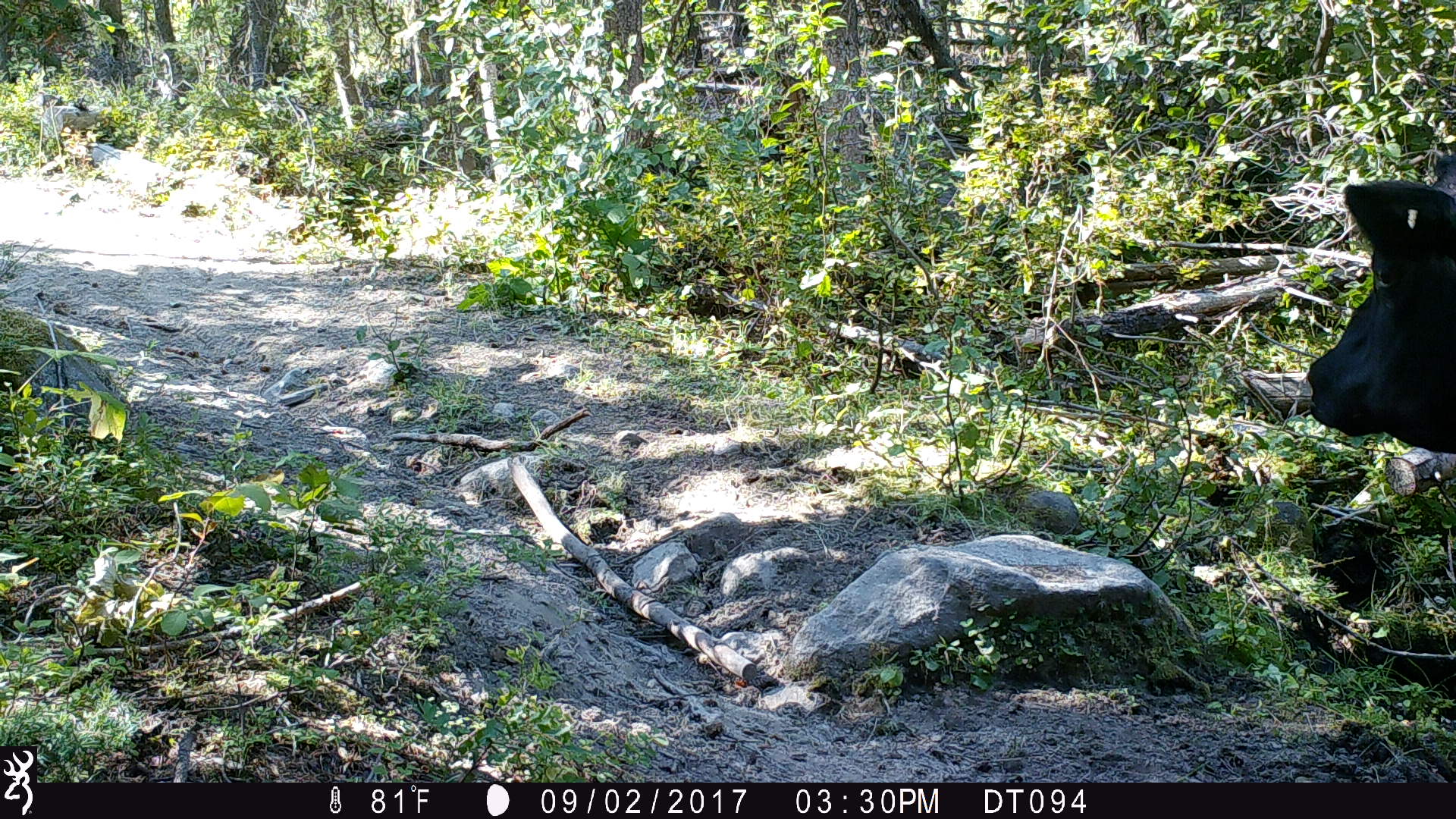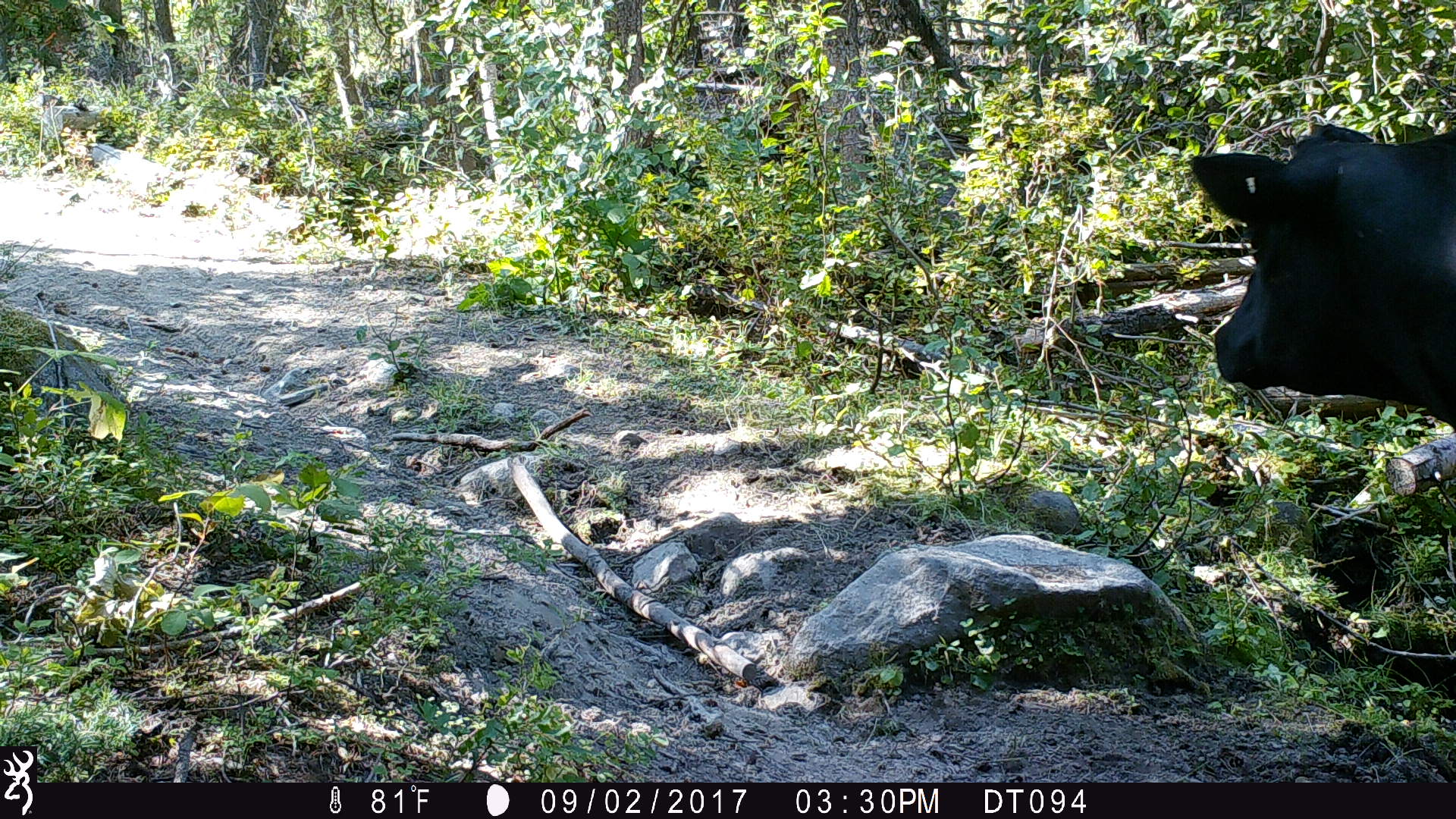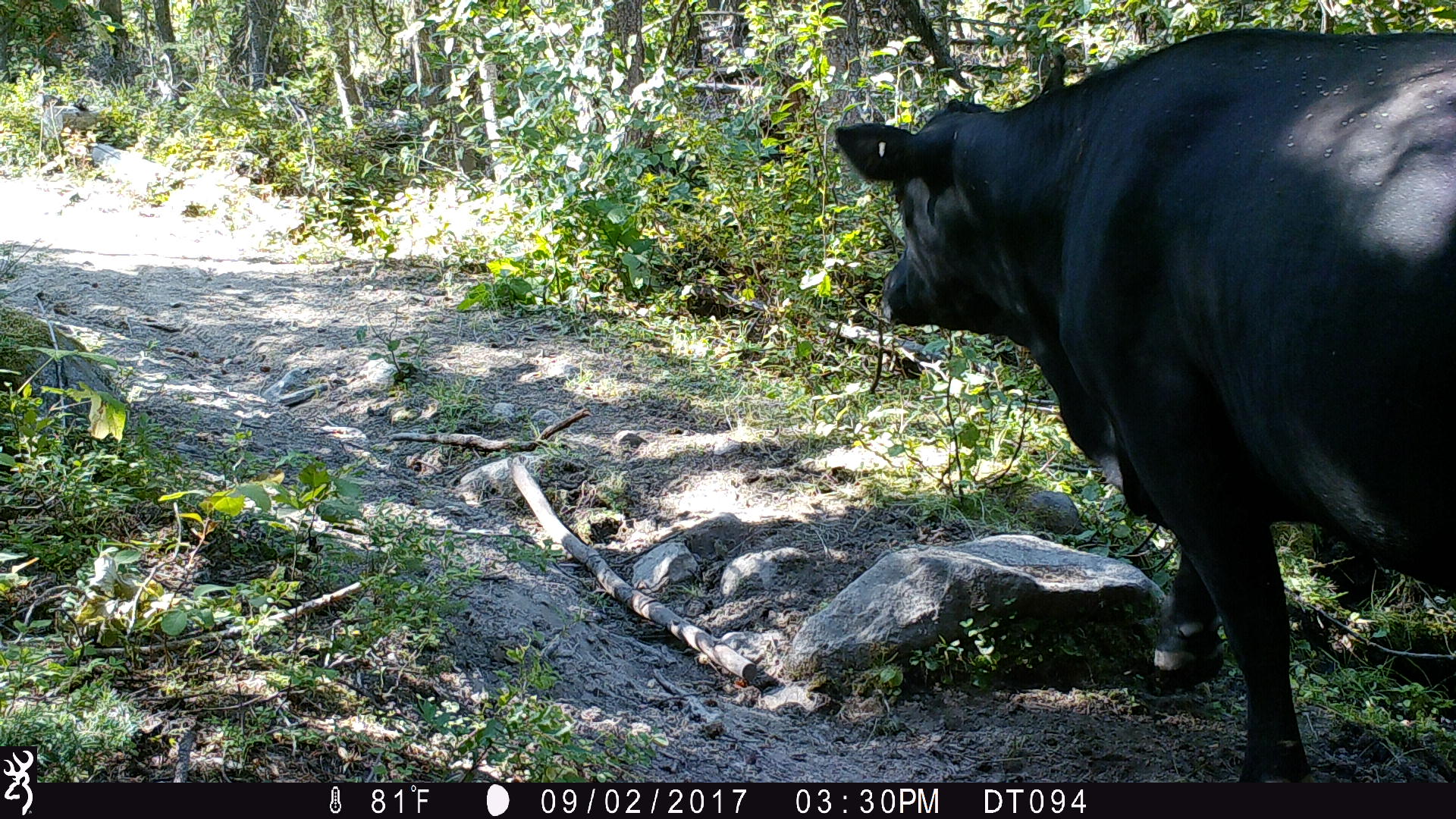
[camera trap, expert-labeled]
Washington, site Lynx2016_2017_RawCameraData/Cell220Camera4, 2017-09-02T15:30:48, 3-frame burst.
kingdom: Animalia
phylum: Chordata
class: Mammalia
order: Artiodactyla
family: Bovidae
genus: Bos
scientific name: Bos taurus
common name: domestic cattle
Domestic cattle (Bos taurus). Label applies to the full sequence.